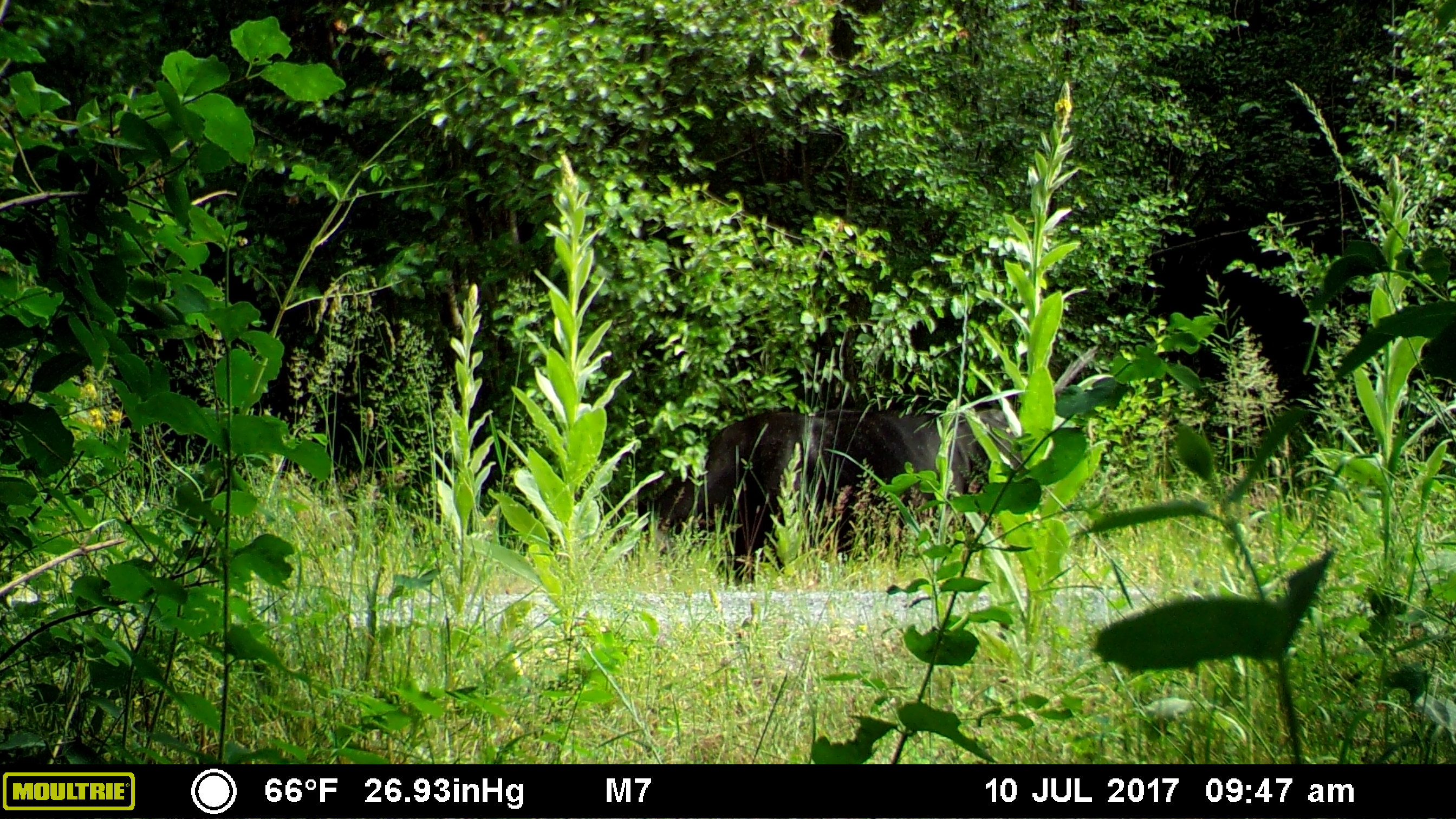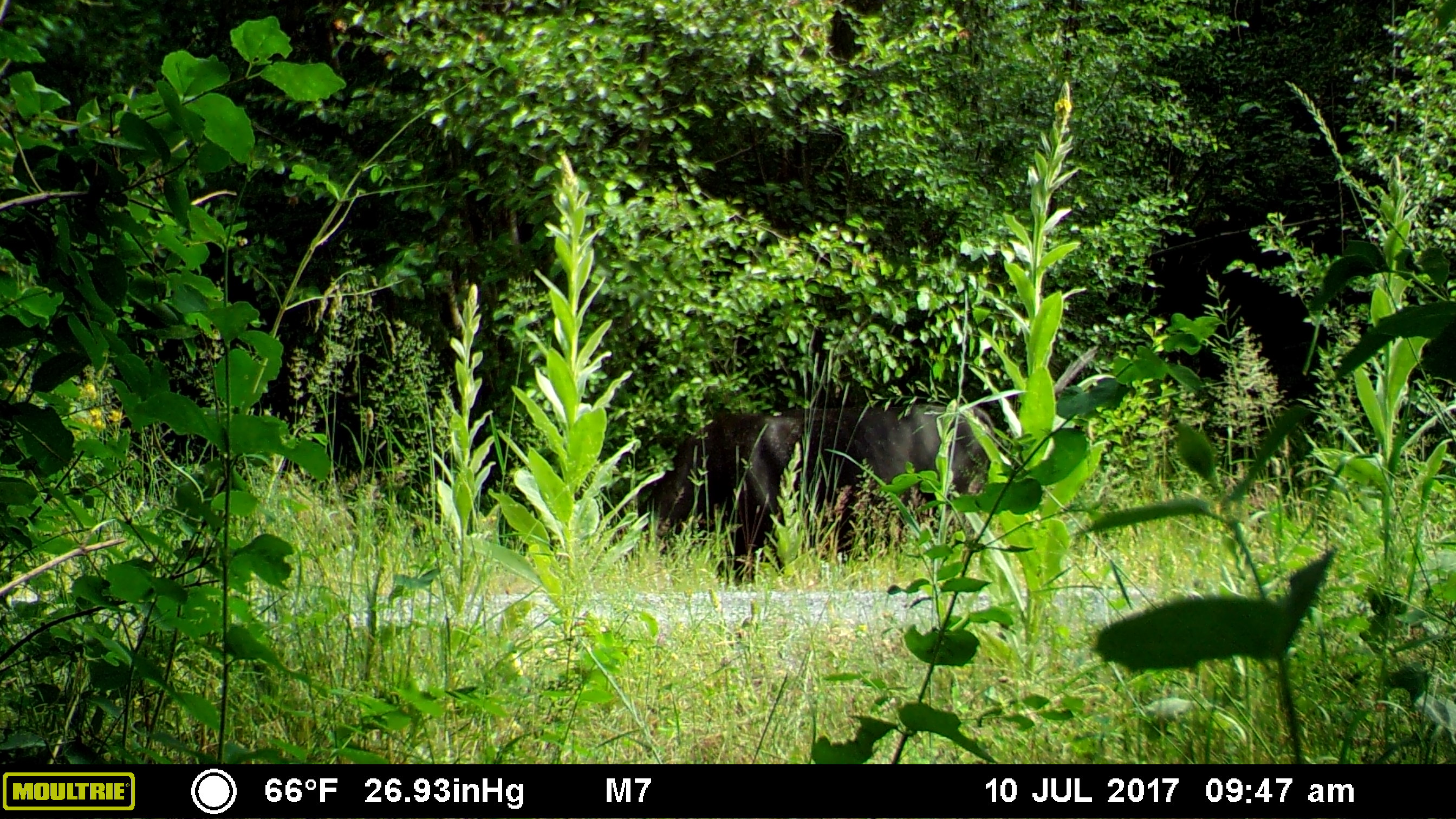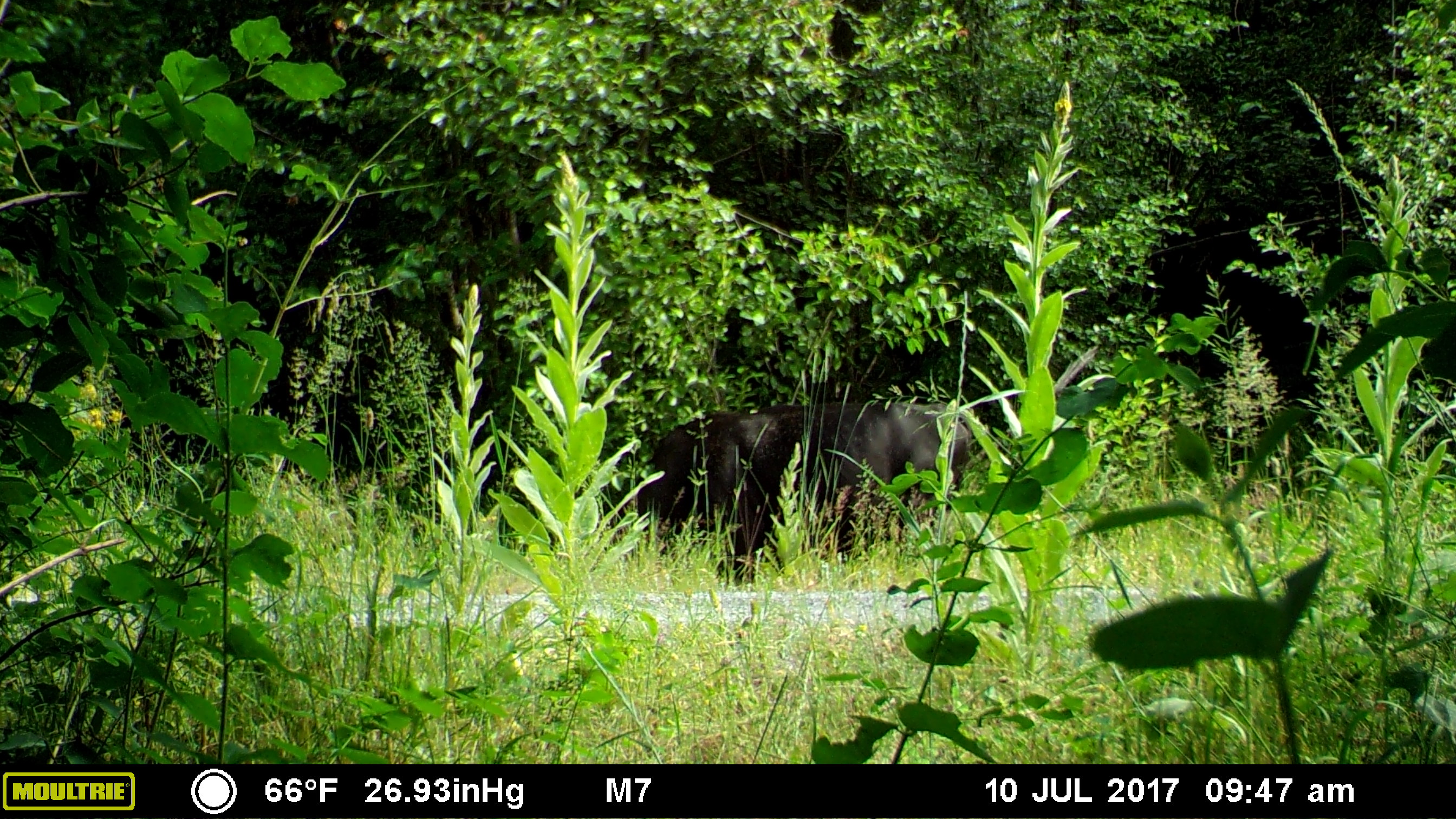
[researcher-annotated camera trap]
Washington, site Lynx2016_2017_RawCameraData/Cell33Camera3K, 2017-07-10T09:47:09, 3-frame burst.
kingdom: Animalia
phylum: Chordata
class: Mammalia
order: Artiodactyla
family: Bovidae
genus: Bos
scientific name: Bos taurus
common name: domestic cattle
Domestic cattle (Bos taurus). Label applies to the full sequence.